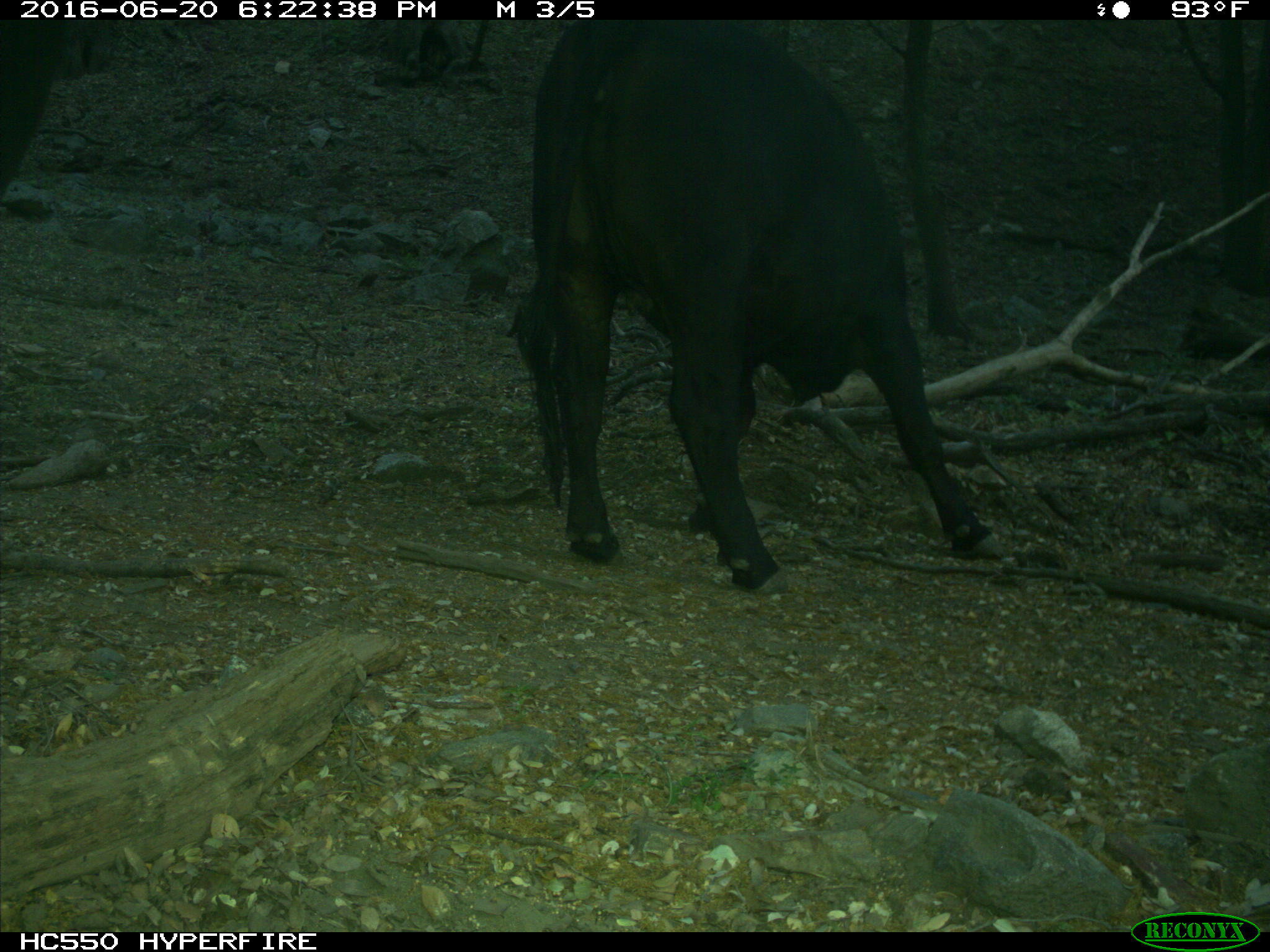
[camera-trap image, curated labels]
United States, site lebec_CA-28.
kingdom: Animalia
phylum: Chordata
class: Mammalia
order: Artiodactyla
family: Bovidae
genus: Bos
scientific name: Bos taurus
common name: domestic cow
Bos taurus (domestic cow).